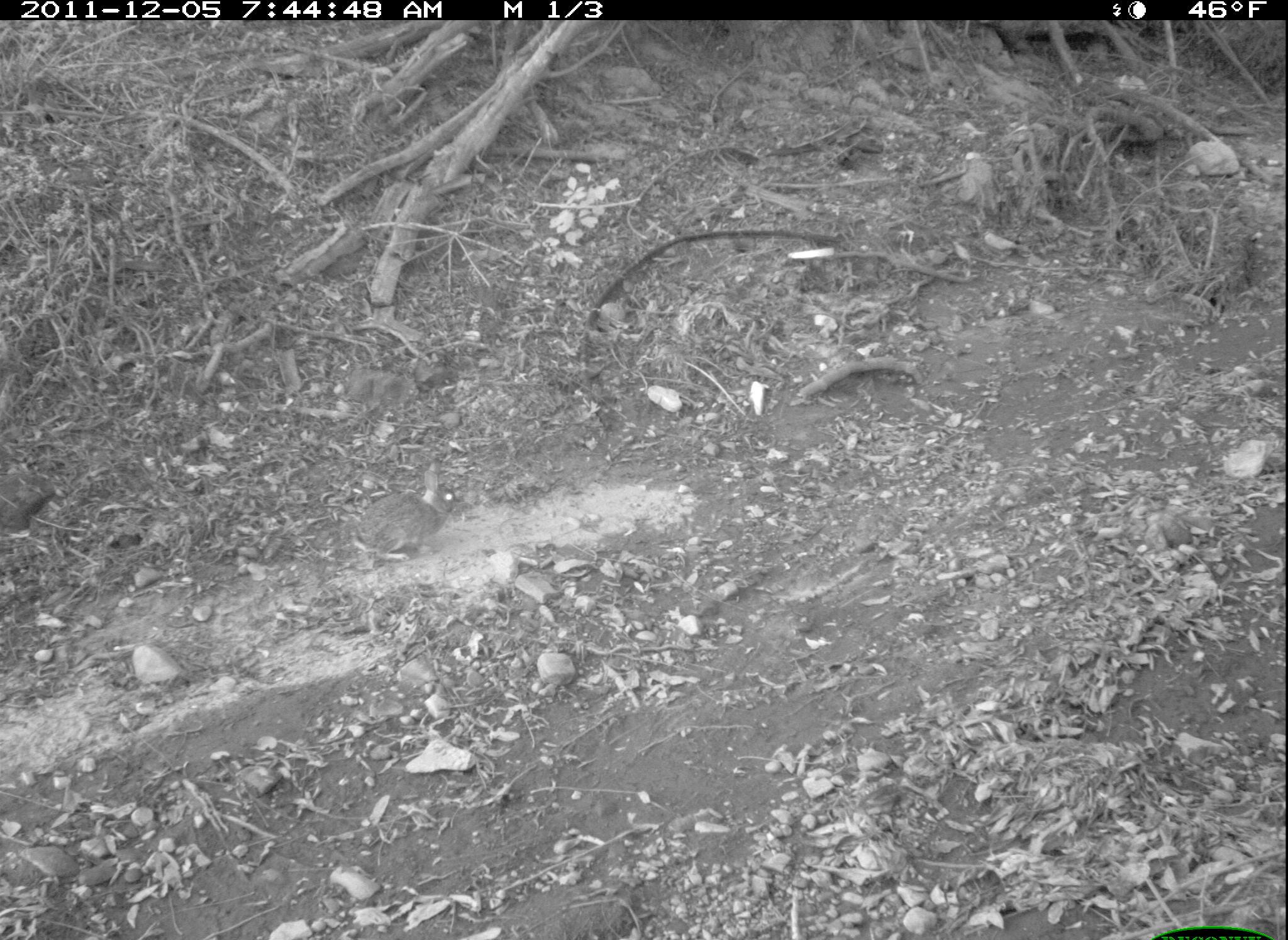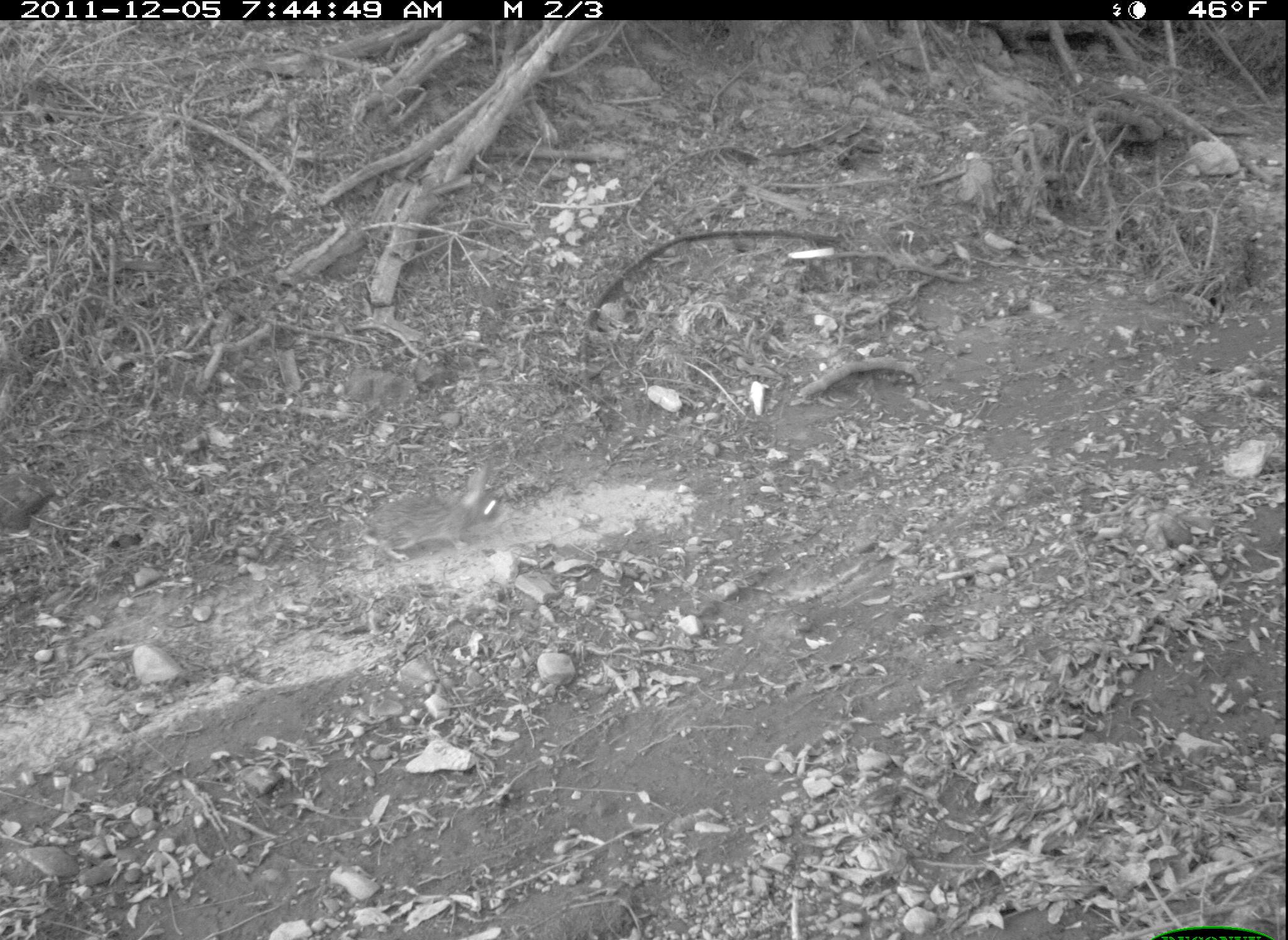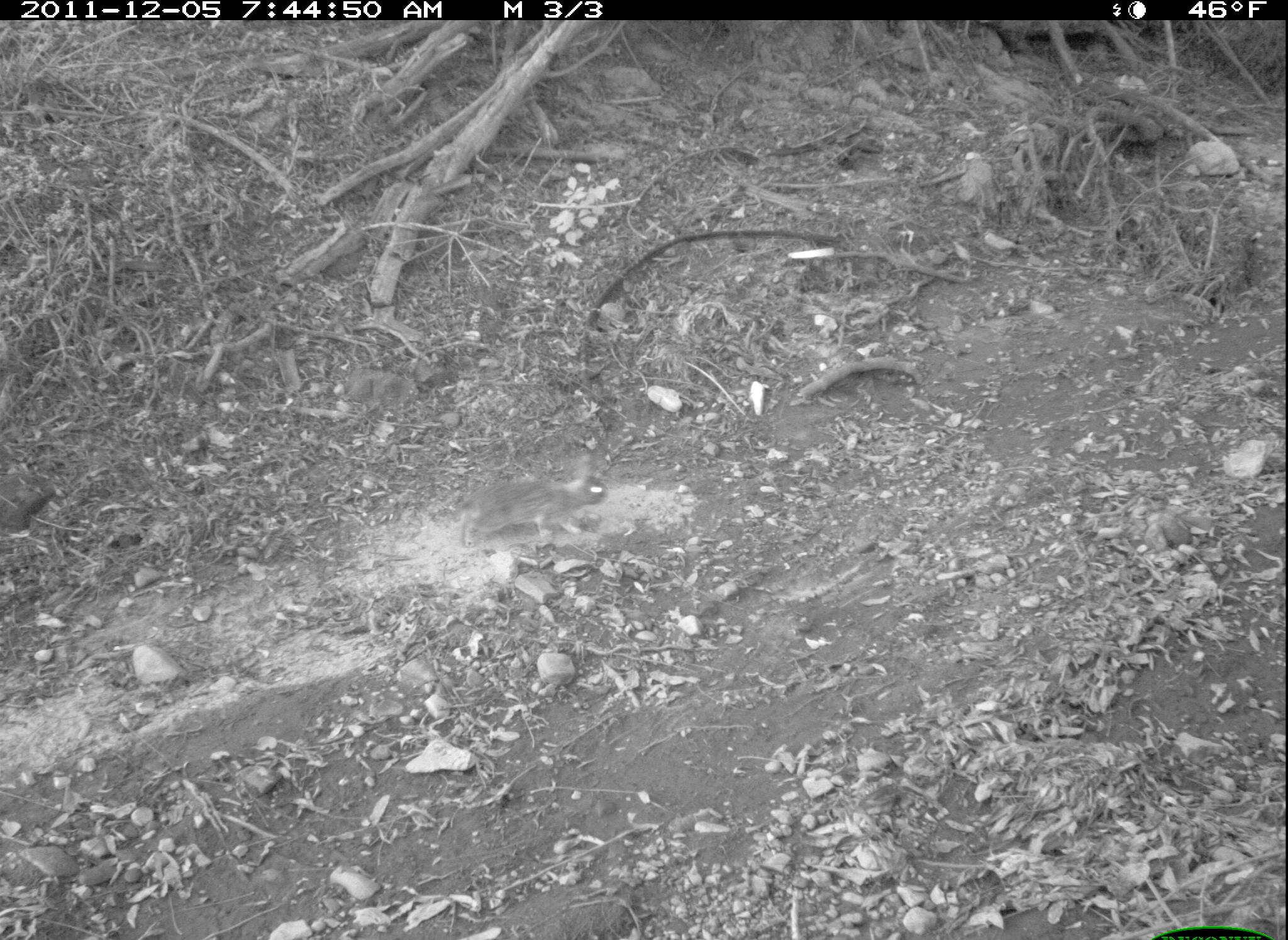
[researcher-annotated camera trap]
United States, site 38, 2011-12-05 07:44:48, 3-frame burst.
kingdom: Animalia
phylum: Chordata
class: Mammalia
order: Lagomorpha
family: Leporidae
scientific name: Leporidae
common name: rabbits and hares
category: rabbit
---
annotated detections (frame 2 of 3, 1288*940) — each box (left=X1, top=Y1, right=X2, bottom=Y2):
rabbit: (left=362, top=465, right=509, bottom=572)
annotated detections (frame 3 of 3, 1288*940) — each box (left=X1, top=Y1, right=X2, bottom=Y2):
rabbit: (left=452, top=445, right=615, bottom=554)